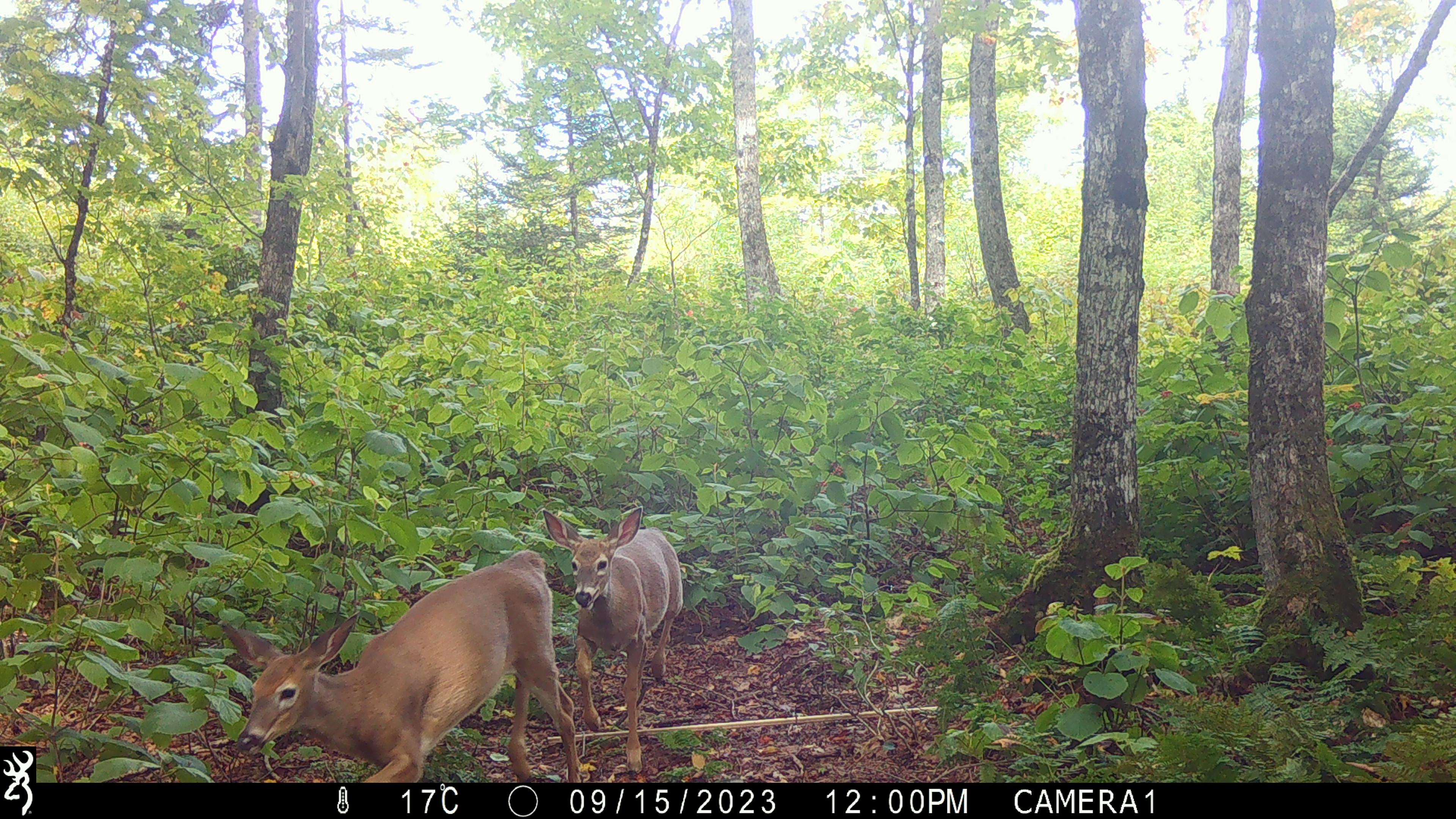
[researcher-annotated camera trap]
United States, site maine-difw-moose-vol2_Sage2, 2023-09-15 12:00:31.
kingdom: Animalia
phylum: Chordata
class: Mammalia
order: Artiodactyla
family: Cervidae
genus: Odocoileus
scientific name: Odocoileus virginianus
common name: white-tailed deer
White-tailed deer (Odocoileus virginianus).